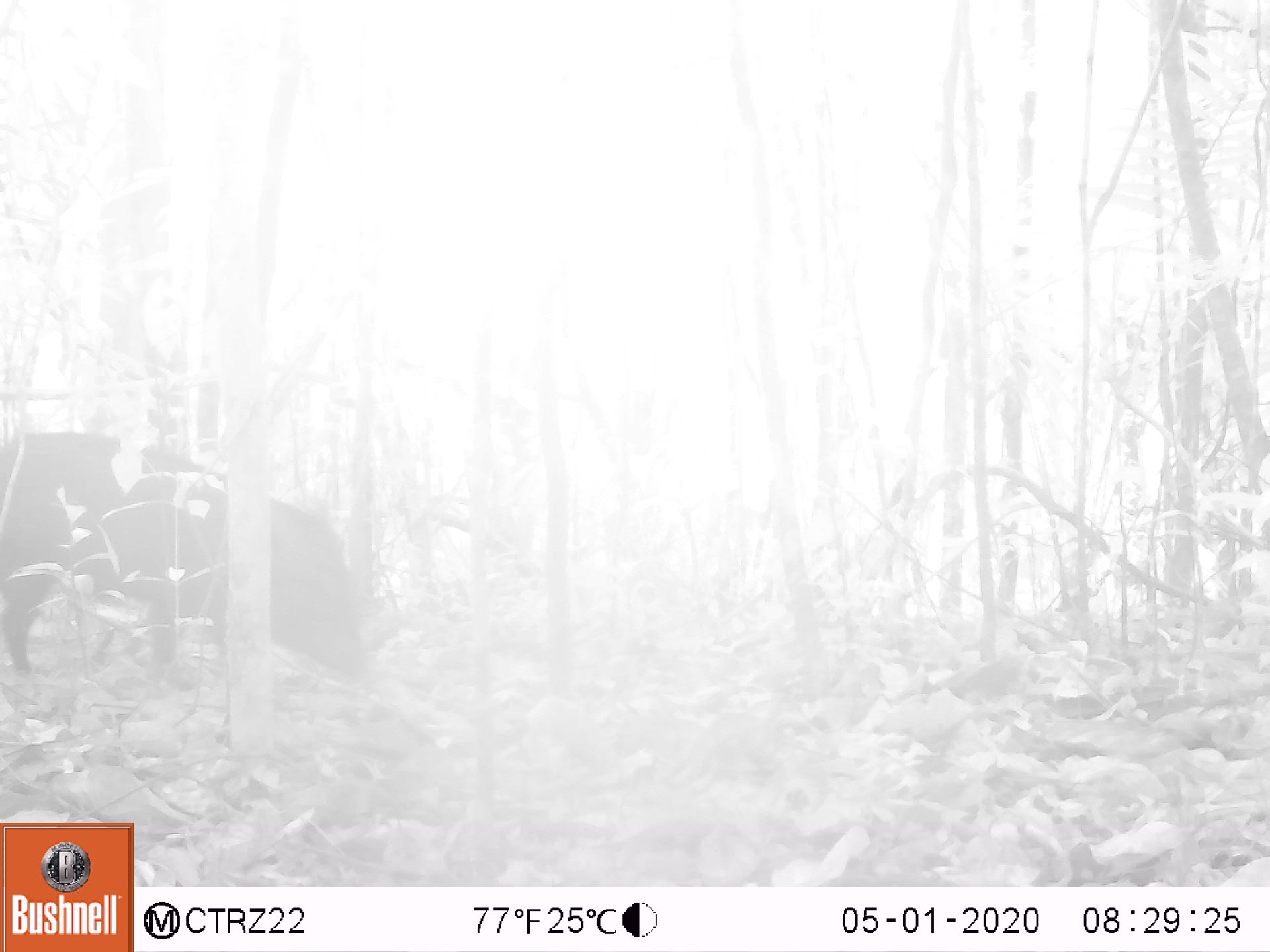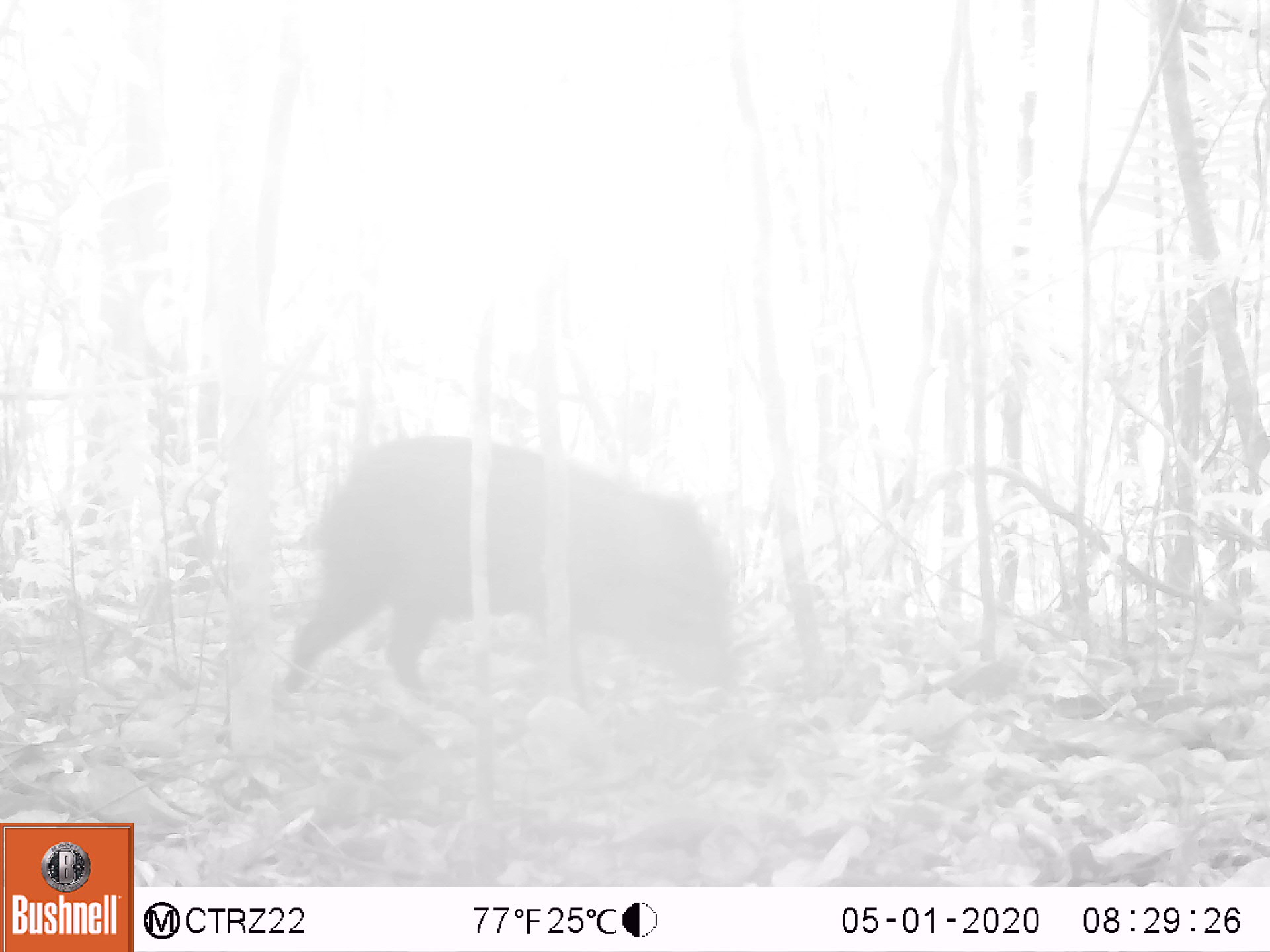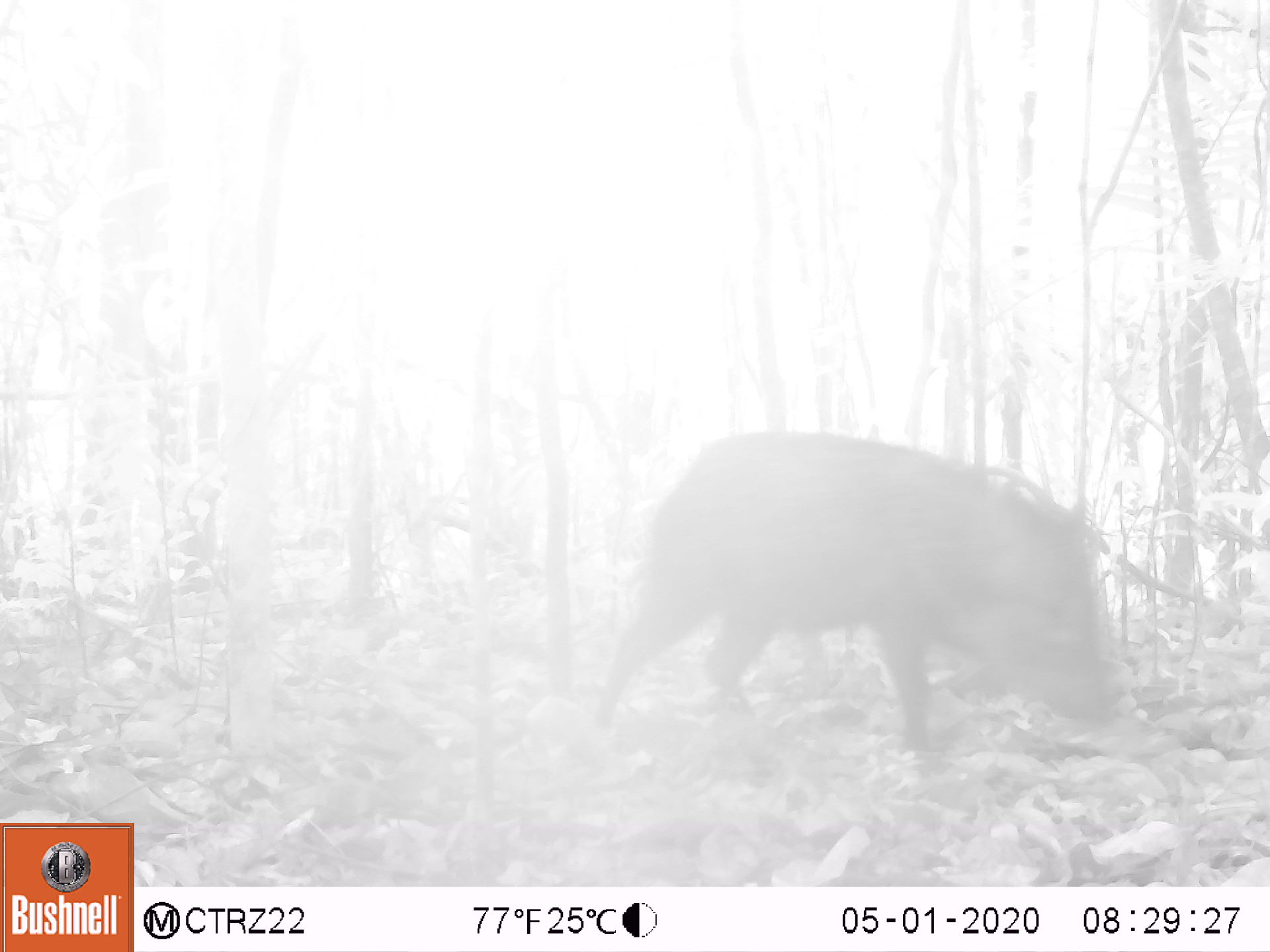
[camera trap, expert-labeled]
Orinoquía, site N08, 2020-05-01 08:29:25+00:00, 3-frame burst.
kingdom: Animalia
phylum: Chordata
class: Mammalia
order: Artiodactyla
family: Tayassuidae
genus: Pecari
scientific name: Pecari tajacu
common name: collared peccary